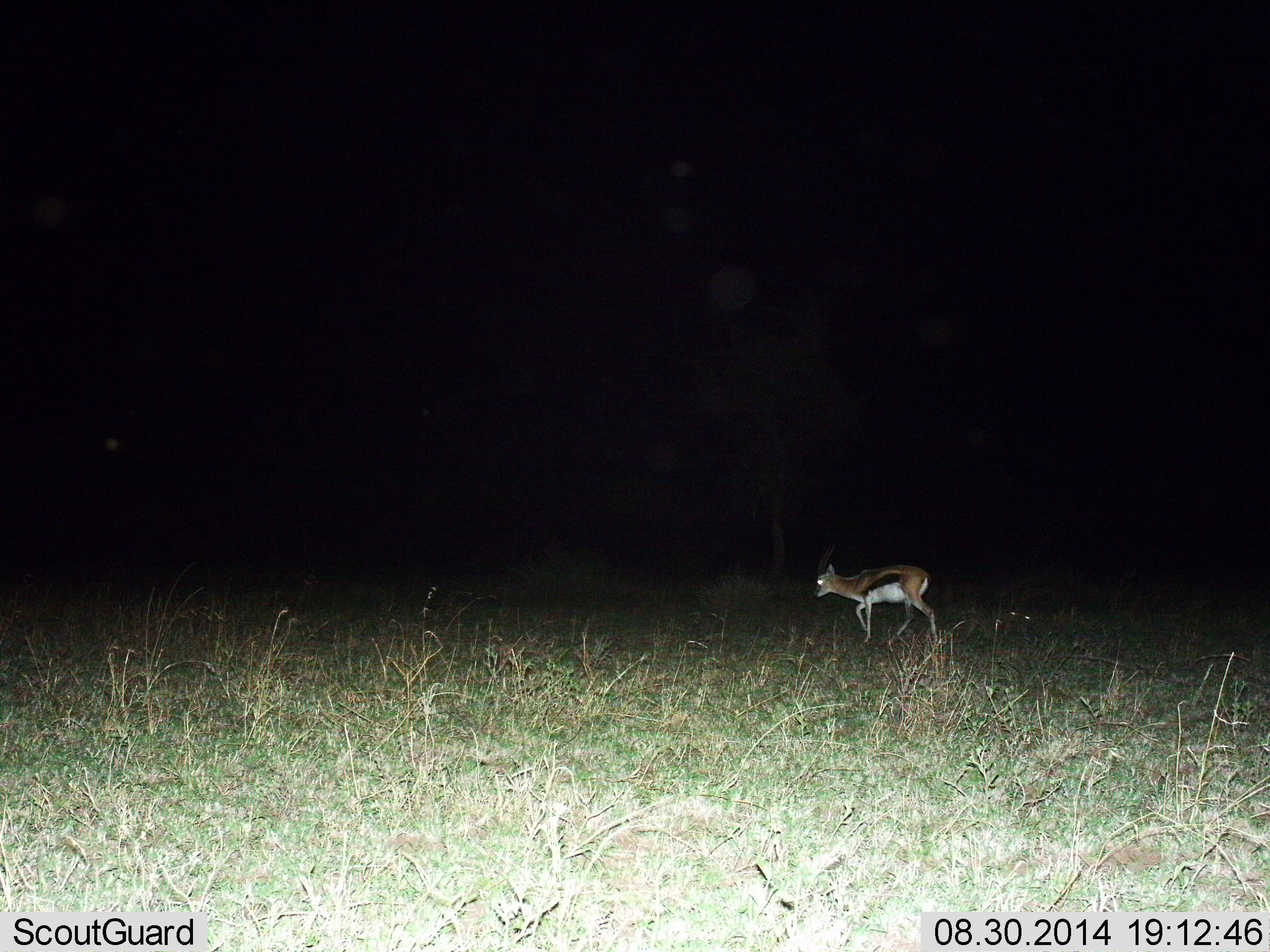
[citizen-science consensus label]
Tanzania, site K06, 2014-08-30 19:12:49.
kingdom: Animalia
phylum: Chordata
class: Mammalia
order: Artiodactyla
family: Bovidae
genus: Eudorcas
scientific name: Eudorcas thomsonii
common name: thomson's gazelle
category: gazellethomsons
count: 1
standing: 30%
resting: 0%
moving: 90%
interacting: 0%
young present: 20%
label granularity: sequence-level